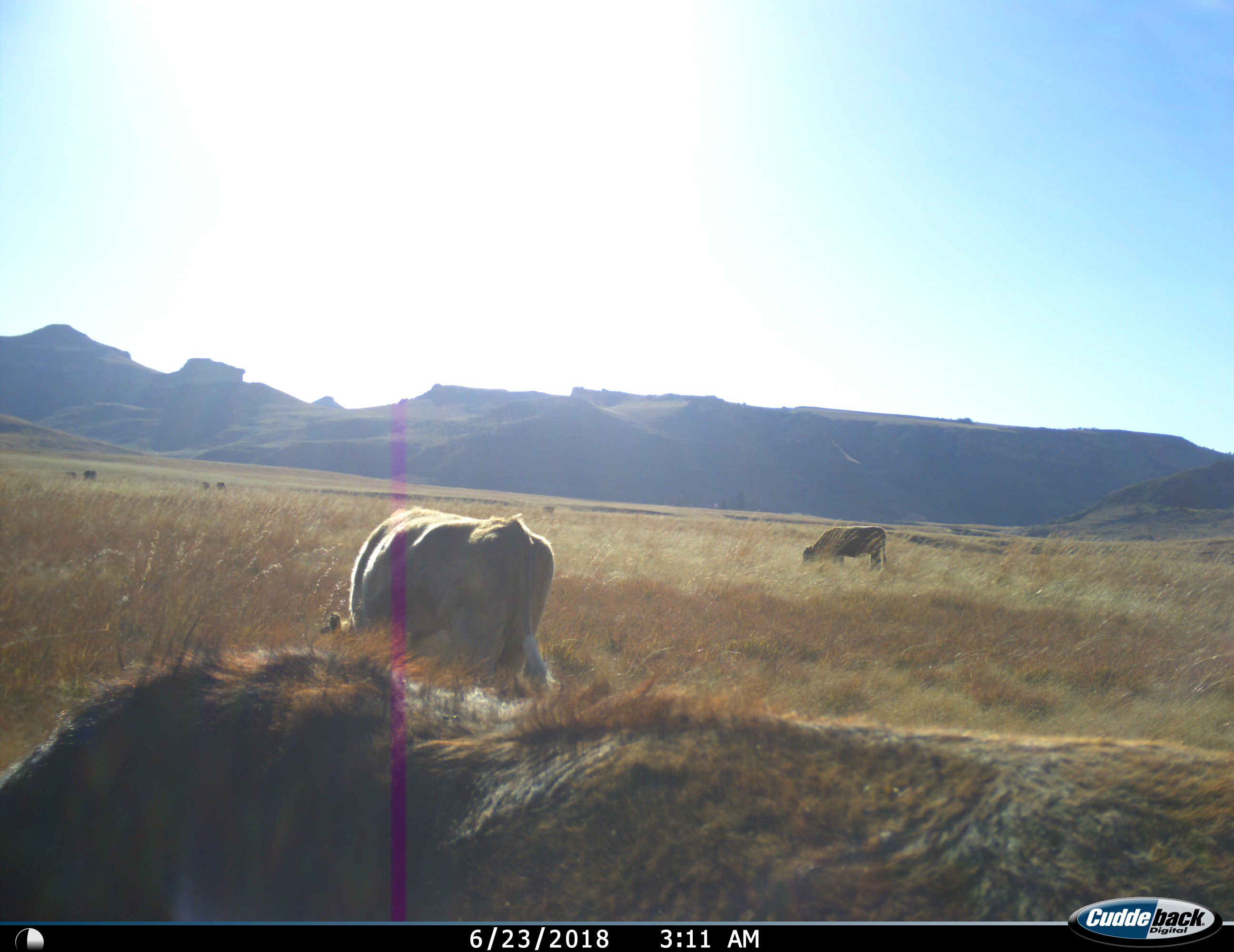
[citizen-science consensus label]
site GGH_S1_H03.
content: unidentified animal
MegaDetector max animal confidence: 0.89